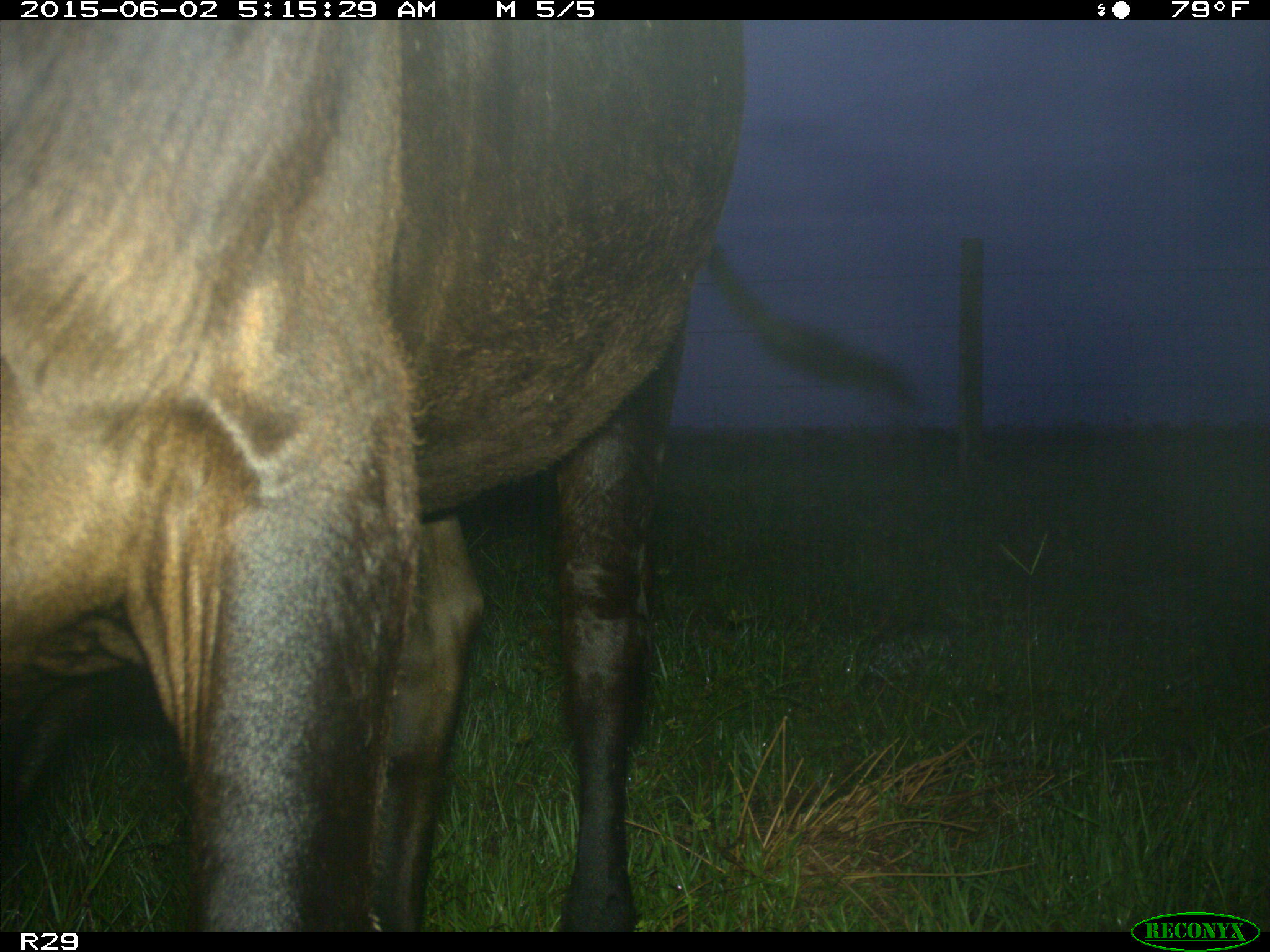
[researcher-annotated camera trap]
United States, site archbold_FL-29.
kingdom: Animalia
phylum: Chordata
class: Mammalia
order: Artiodactyla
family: Bovidae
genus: Bos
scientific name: Bos taurus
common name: domestic cow